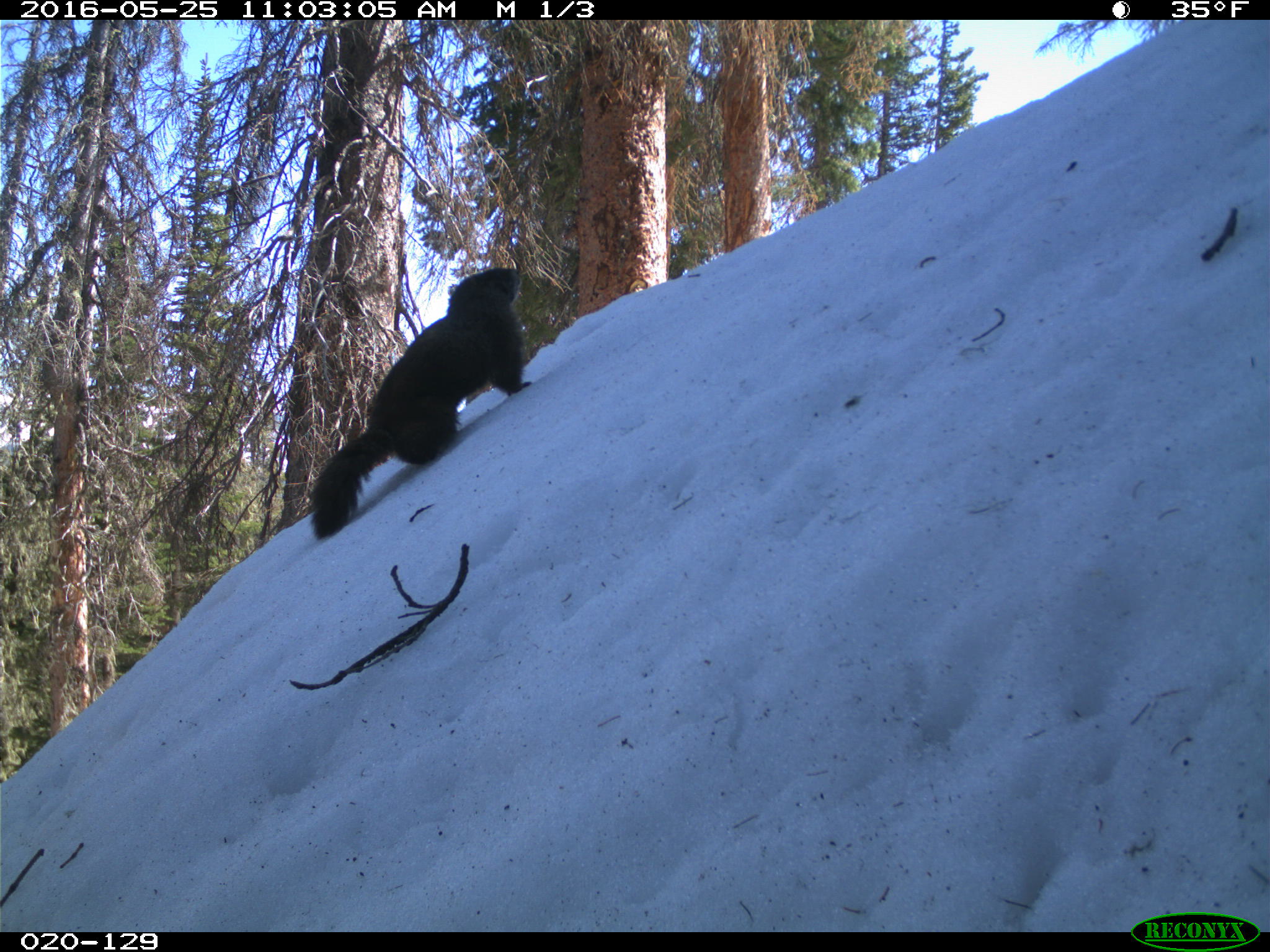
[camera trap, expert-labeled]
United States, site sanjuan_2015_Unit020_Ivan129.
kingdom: Animalia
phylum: Chordata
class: Mammalia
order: Rodentia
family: Sciuridae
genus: Marmota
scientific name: Marmota flaviventris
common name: yellow-bellied marmot